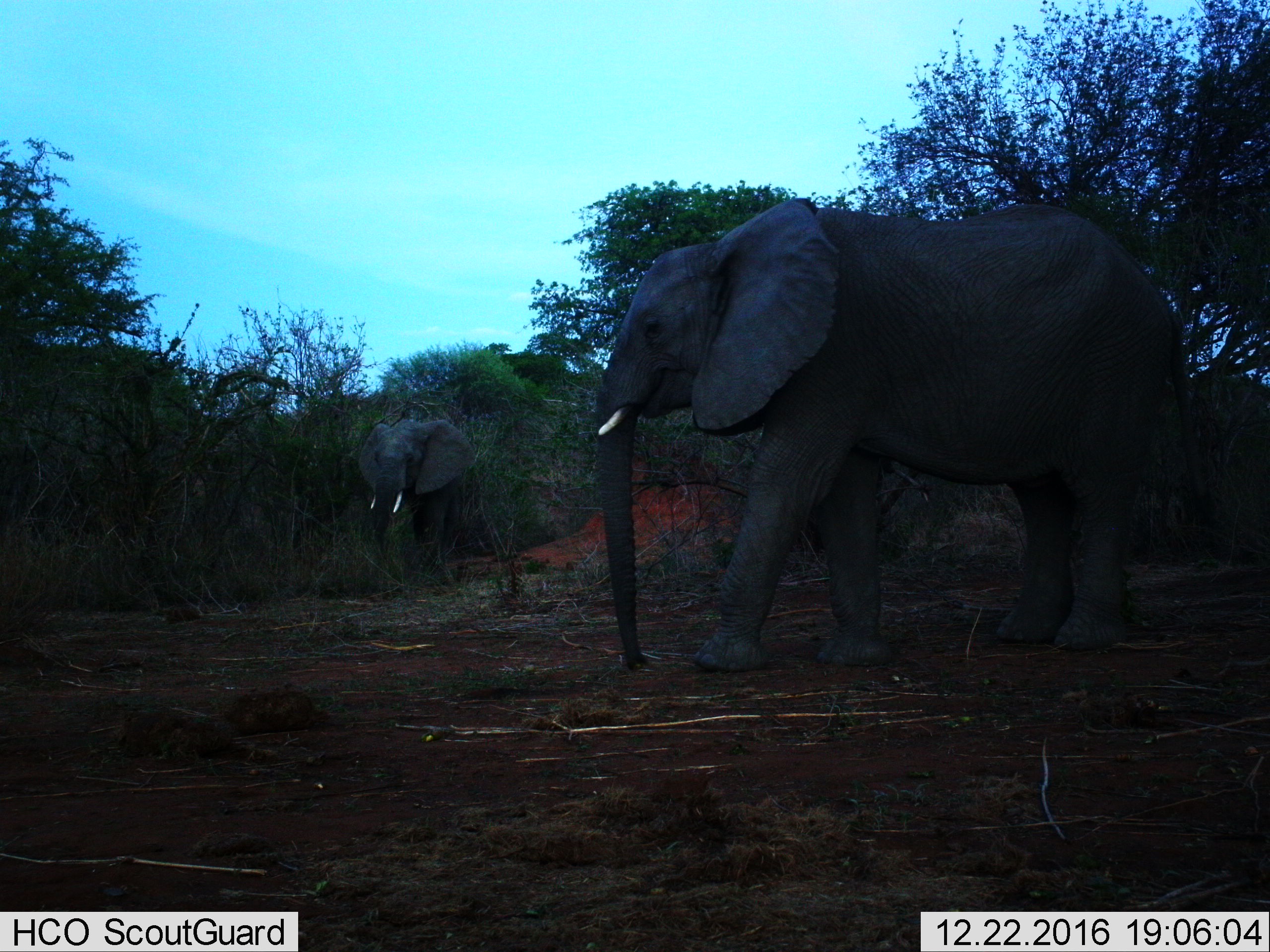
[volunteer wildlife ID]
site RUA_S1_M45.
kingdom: Animalia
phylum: Chordata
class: Mammalia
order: Proboscidea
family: Elephantidae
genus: Loxodonta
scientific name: Loxodonta africana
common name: african bush elephant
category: elephant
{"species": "elephant (african bush elephant) (Loxodonta africana)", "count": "2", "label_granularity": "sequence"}